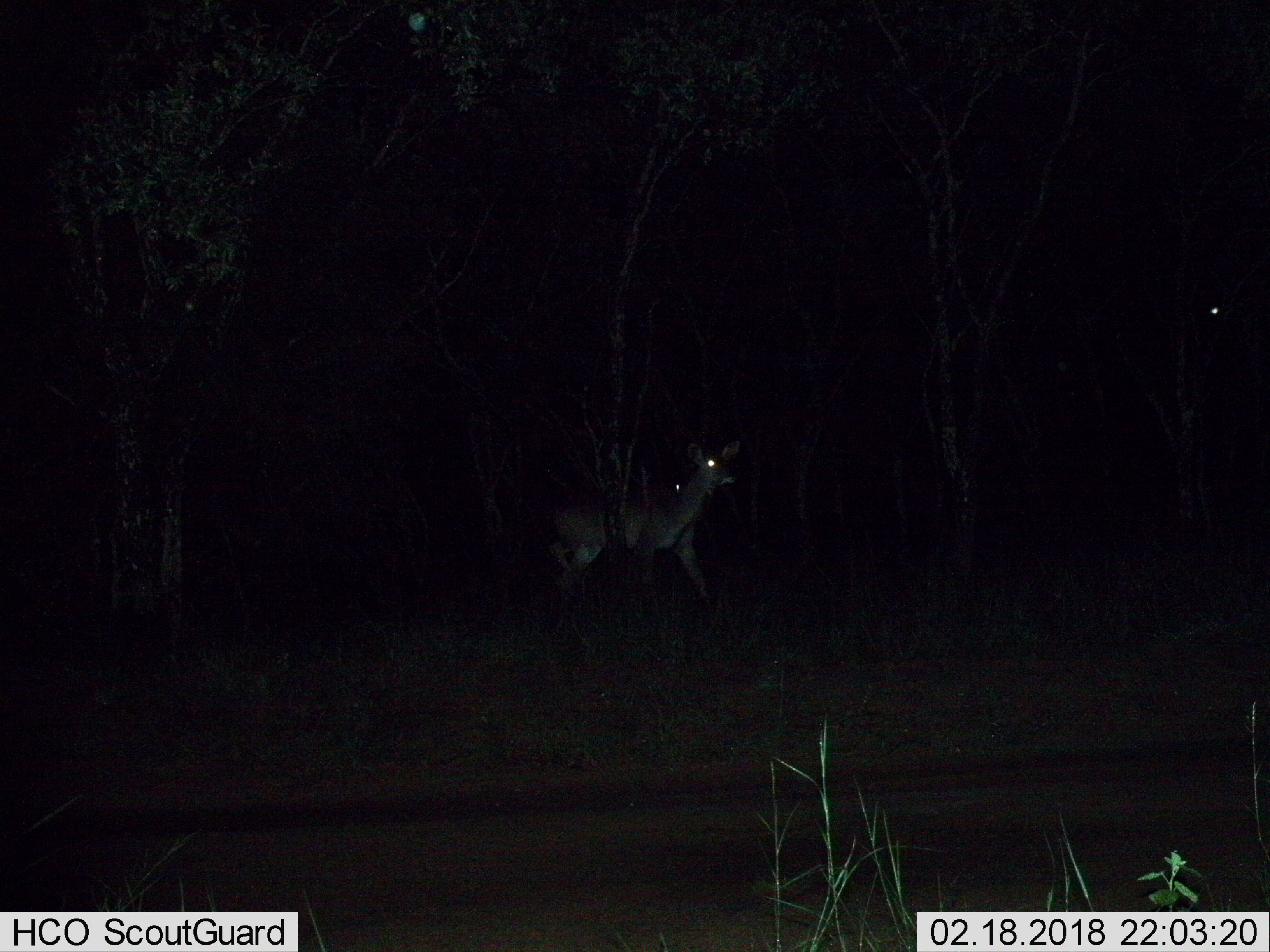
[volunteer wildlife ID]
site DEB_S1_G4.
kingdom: Animalia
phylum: Chordata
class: Mammalia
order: Artiodactyla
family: Bovidae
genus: Tragelaphus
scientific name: Tragelaphus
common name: kudu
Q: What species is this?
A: Kudu (Tragelaphus).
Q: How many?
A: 1.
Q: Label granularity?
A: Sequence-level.